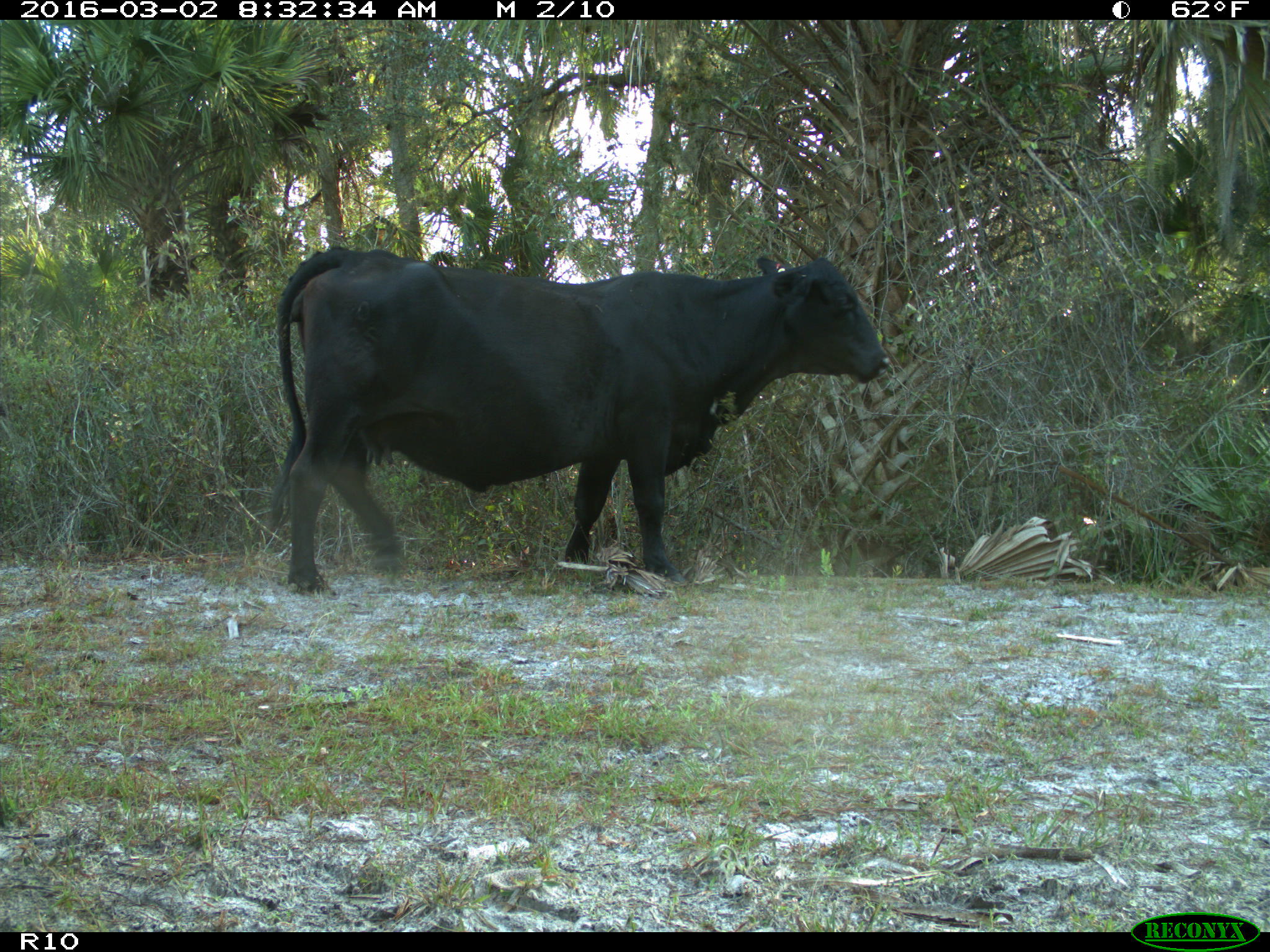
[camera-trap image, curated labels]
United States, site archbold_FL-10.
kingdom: Animalia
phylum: Chordata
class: Mammalia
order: Artiodactyla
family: Bovidae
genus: Bos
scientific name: Bos taurus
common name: domestic cow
Bos taurus (domestic cow).